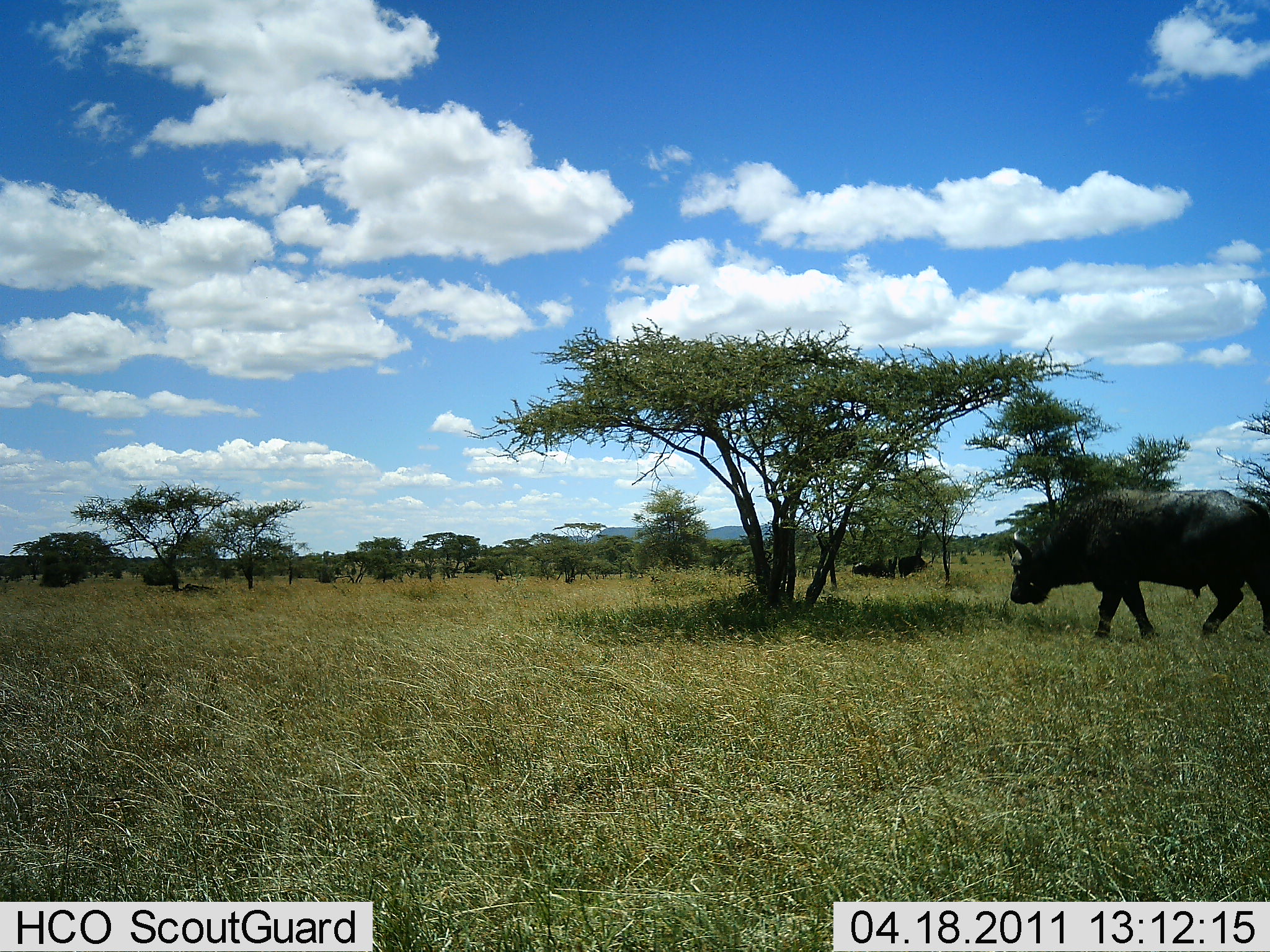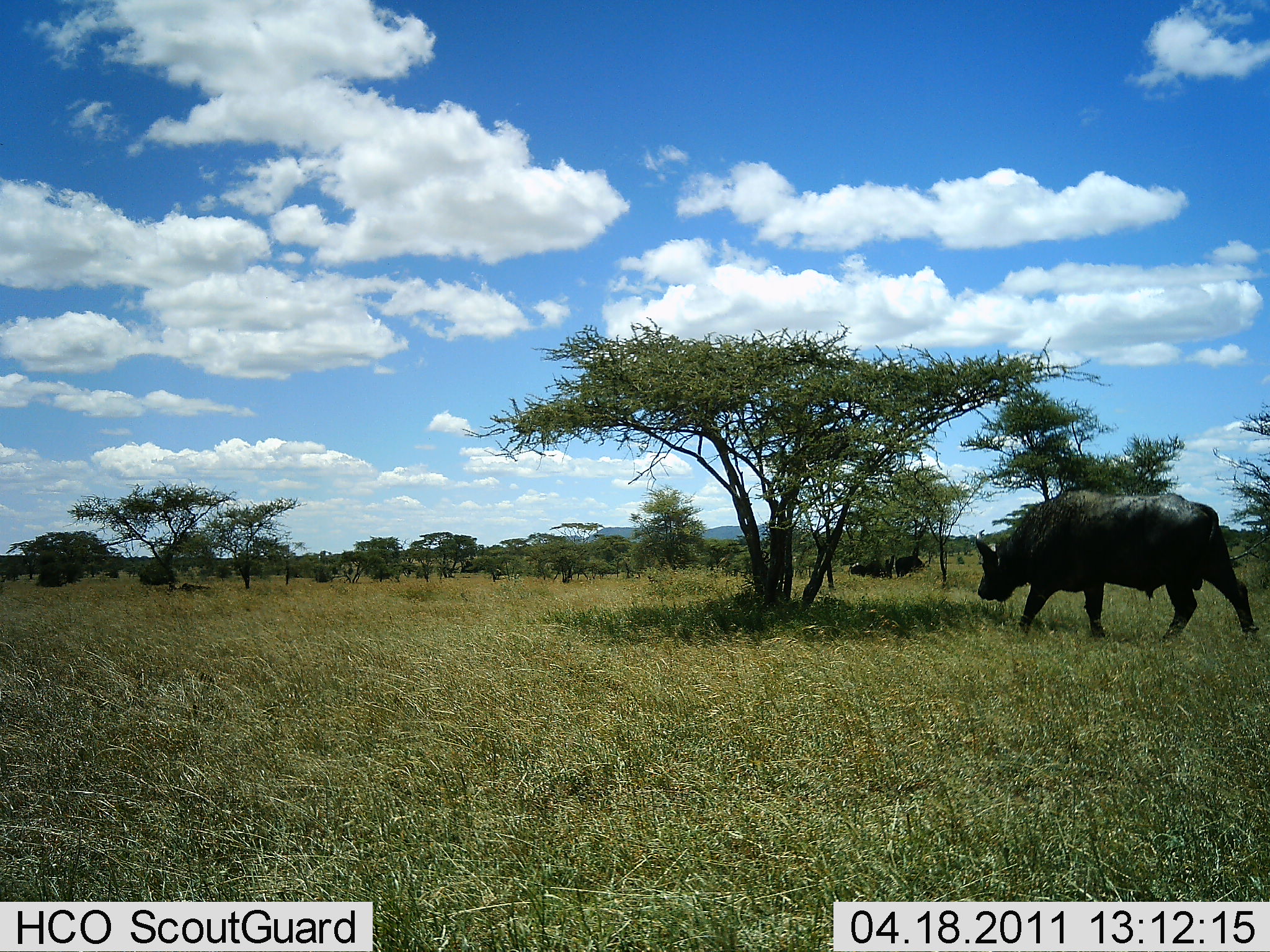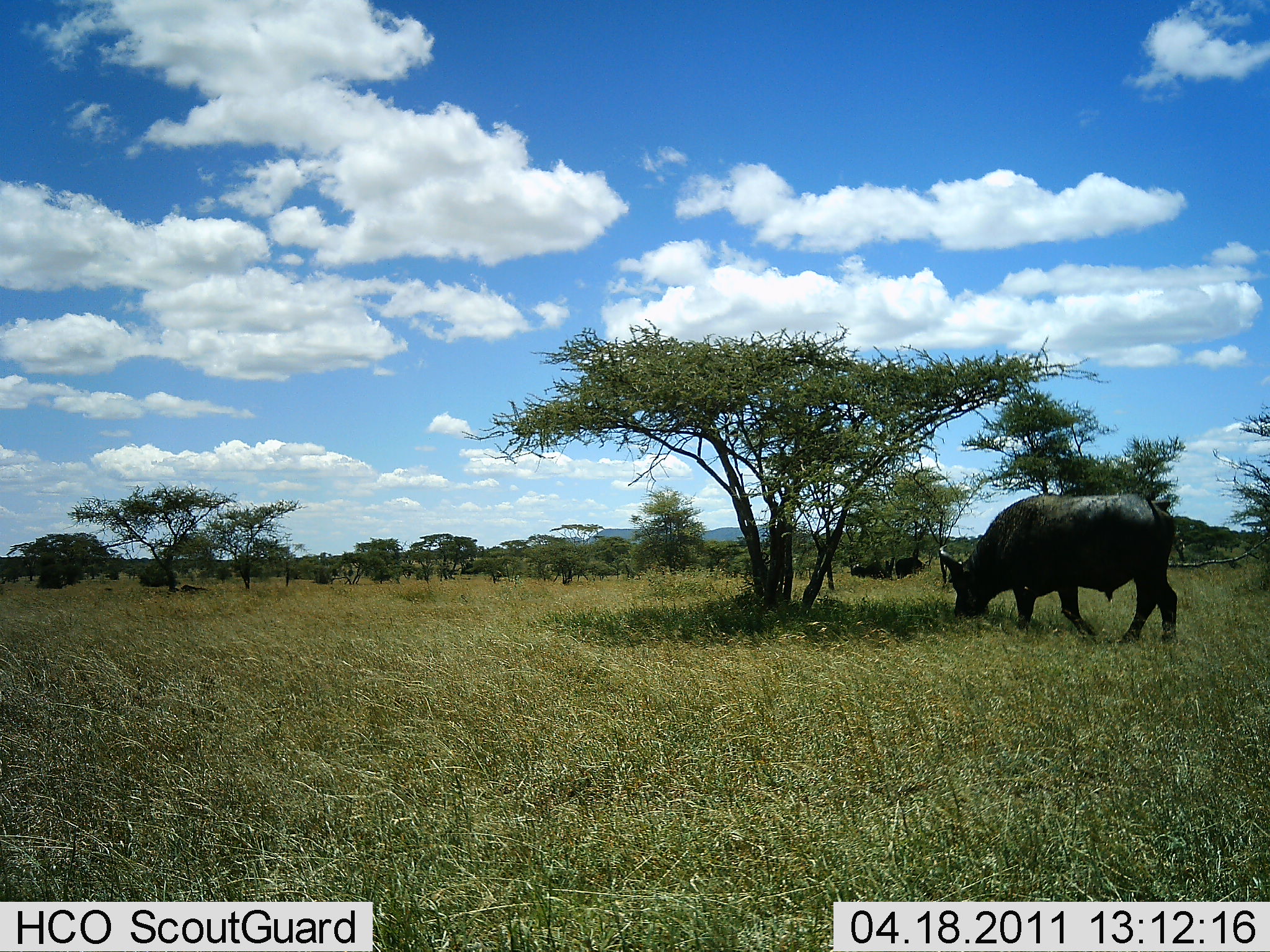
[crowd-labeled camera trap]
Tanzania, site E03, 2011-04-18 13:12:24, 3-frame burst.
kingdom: Animalia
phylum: Chordata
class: Mammalia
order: Artiodactyla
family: Bovidae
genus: Syncerus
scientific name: Syncerus caffer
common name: cape buffalo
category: buffalo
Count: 1.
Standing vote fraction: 0%.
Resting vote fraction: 8%.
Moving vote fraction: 77%.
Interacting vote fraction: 0%.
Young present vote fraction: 0%.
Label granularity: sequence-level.